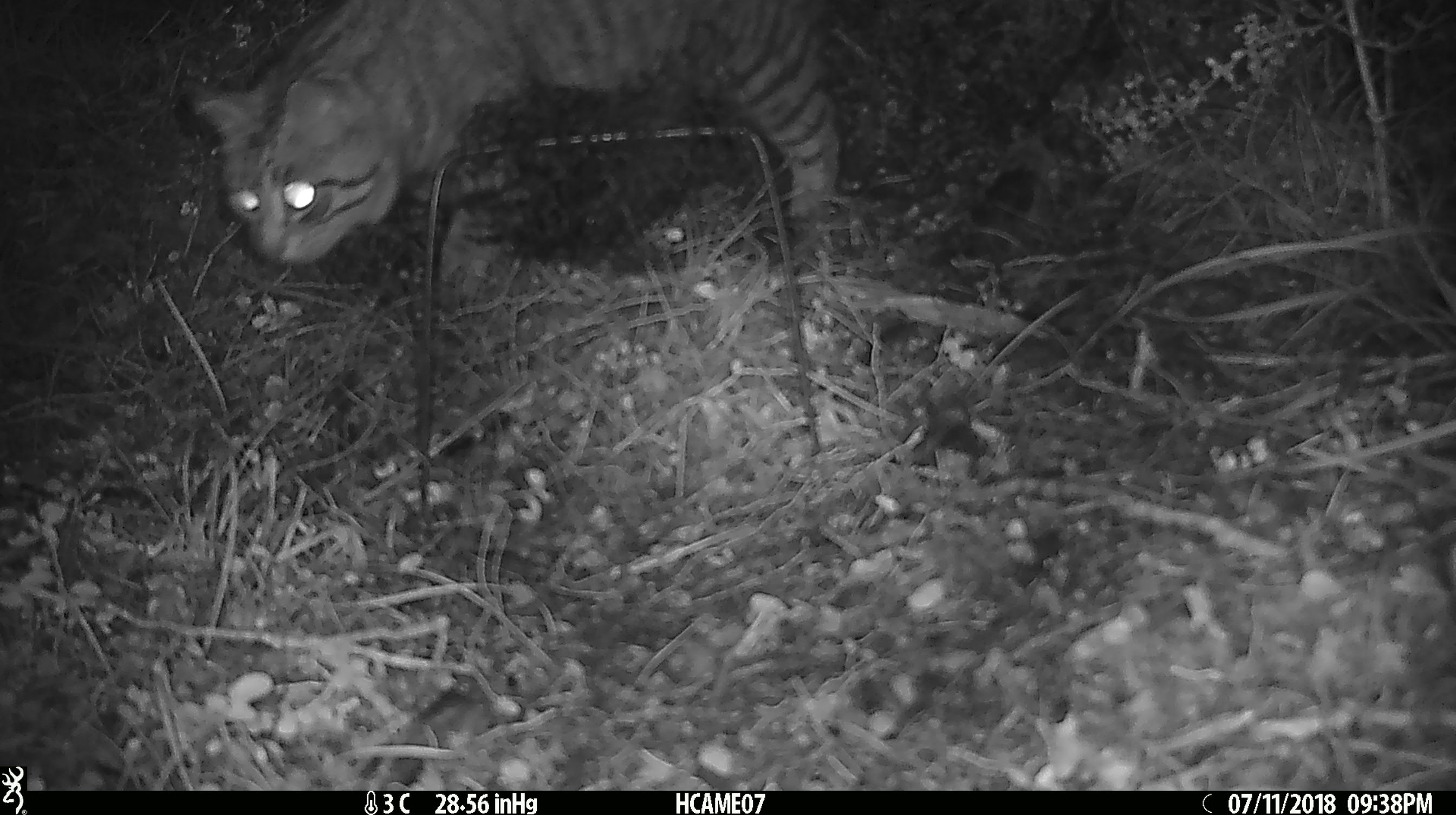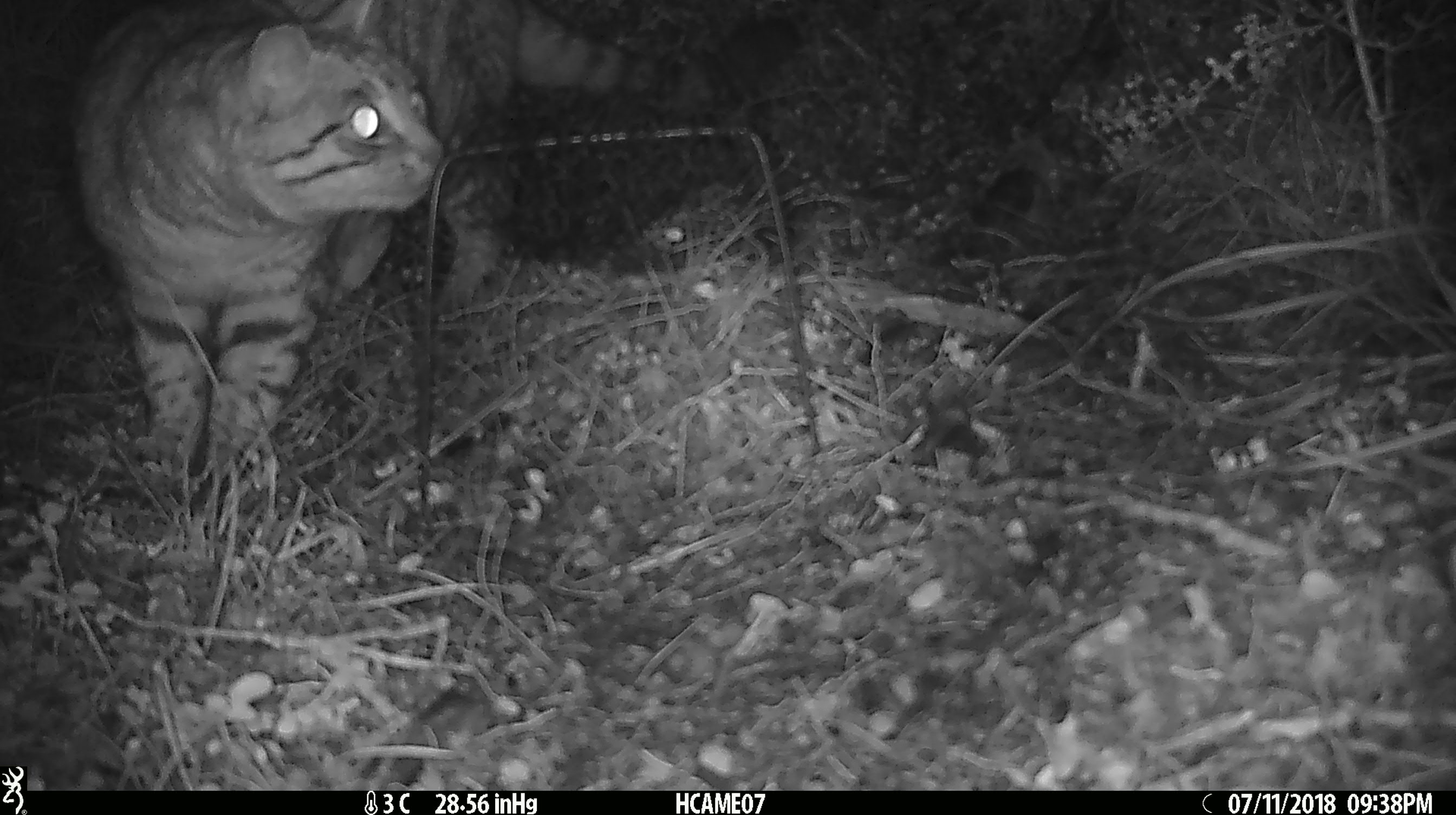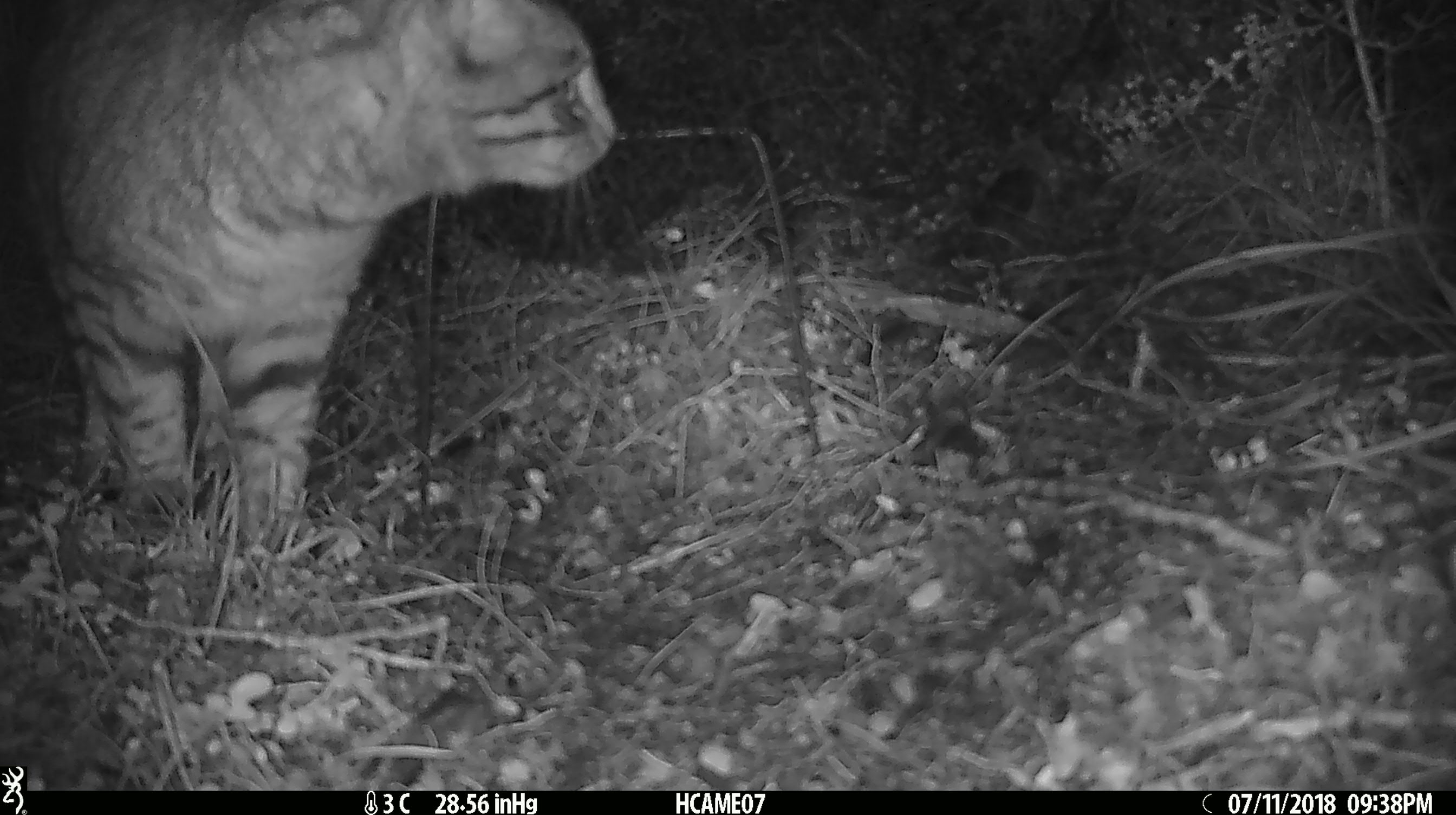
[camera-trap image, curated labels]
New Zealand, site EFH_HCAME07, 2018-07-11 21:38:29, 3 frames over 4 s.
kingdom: Animalia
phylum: Chordata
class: Mammalia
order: Carnivora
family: Felidae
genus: Felis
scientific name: Felis catus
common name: domestic cat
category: cat